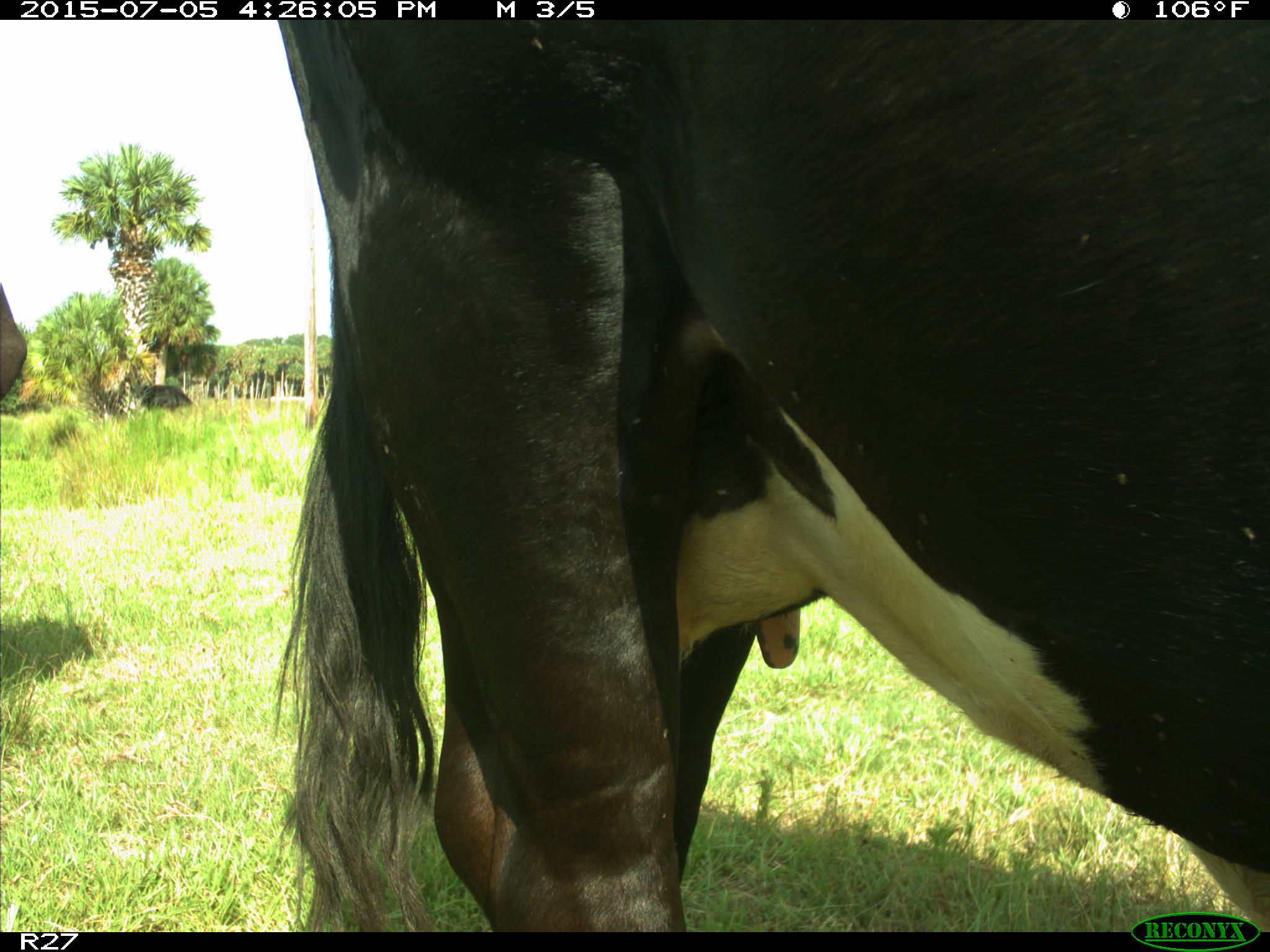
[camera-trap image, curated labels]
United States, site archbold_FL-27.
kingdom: Animalia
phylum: Chordata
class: Mammalia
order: Artiodactyla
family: Bovidae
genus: Bos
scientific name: Bos taurus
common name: domestic cow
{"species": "Bos taurus (domestic cow)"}